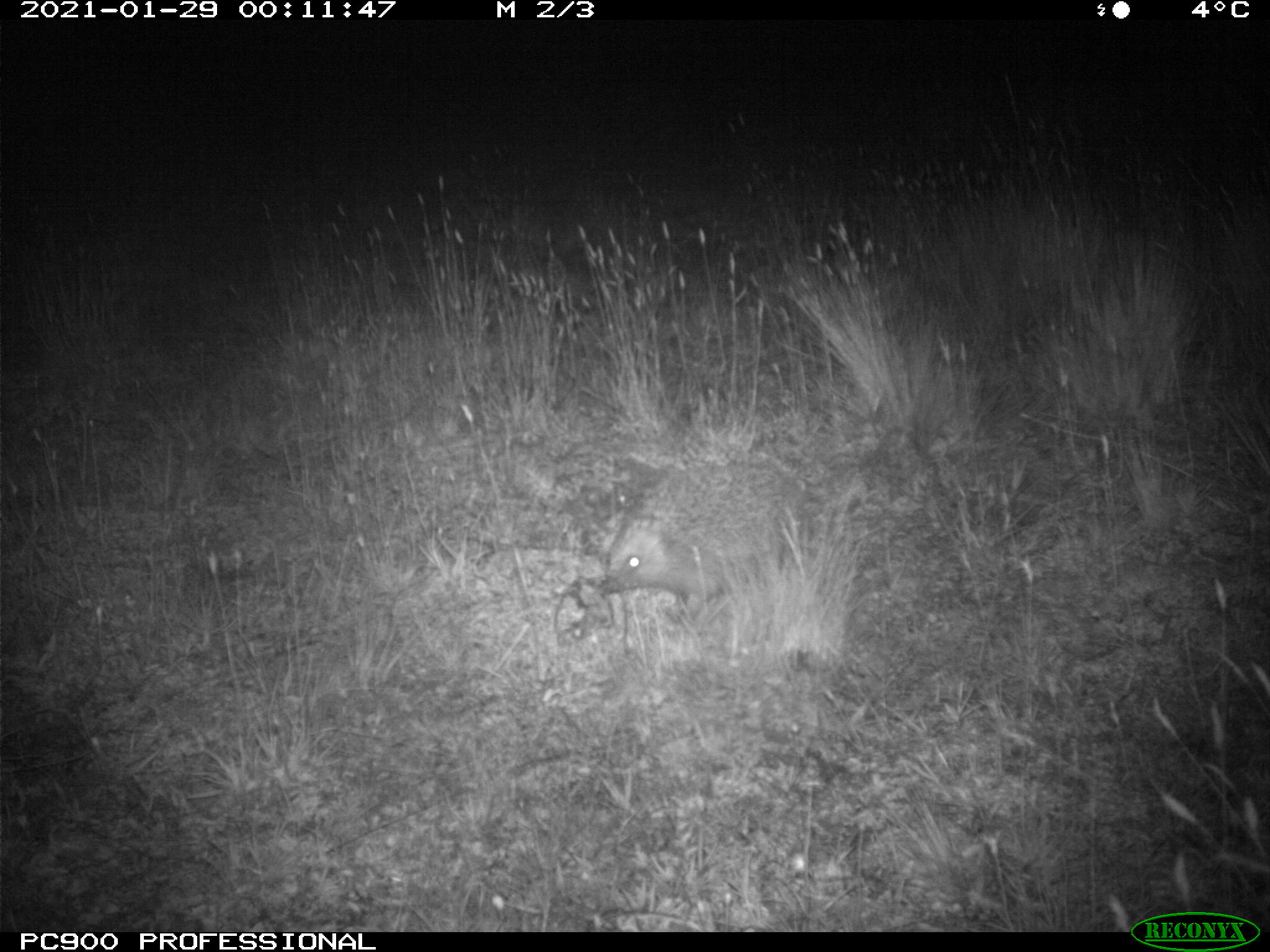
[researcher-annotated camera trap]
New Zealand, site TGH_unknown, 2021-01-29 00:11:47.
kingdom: Animalia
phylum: Chordata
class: Mammalia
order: Eulipotyphla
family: Erinaceidae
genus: Erinaceus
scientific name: Erinaceus europaeus europaeus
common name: european hedgehog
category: hedgehog